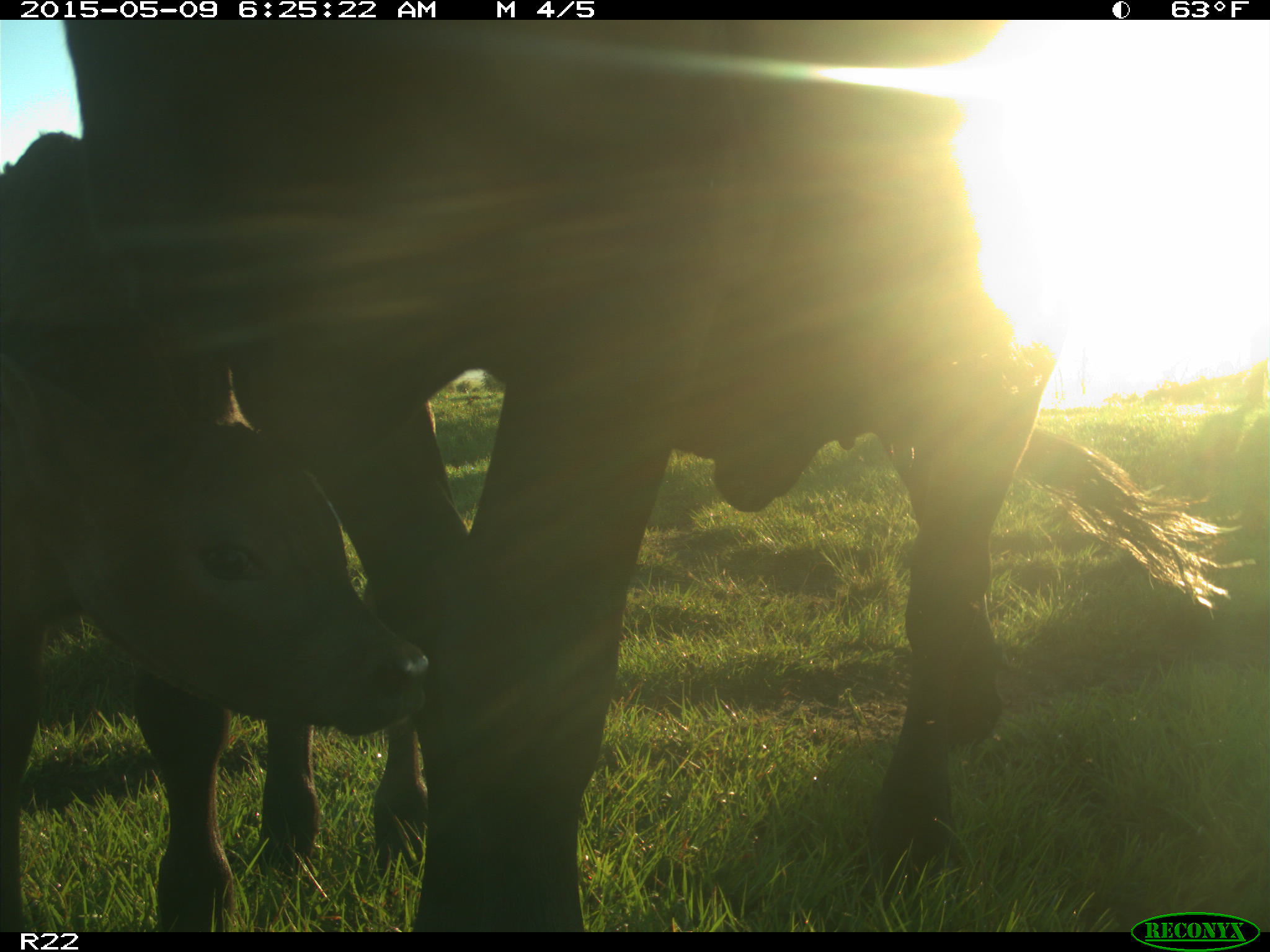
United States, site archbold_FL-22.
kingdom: Animalia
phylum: Chordata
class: Mammalia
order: Artiodactyla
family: Bovidae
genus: Bos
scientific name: Bos taurus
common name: domestic cow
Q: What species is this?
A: Bos taurus (domestic cow).